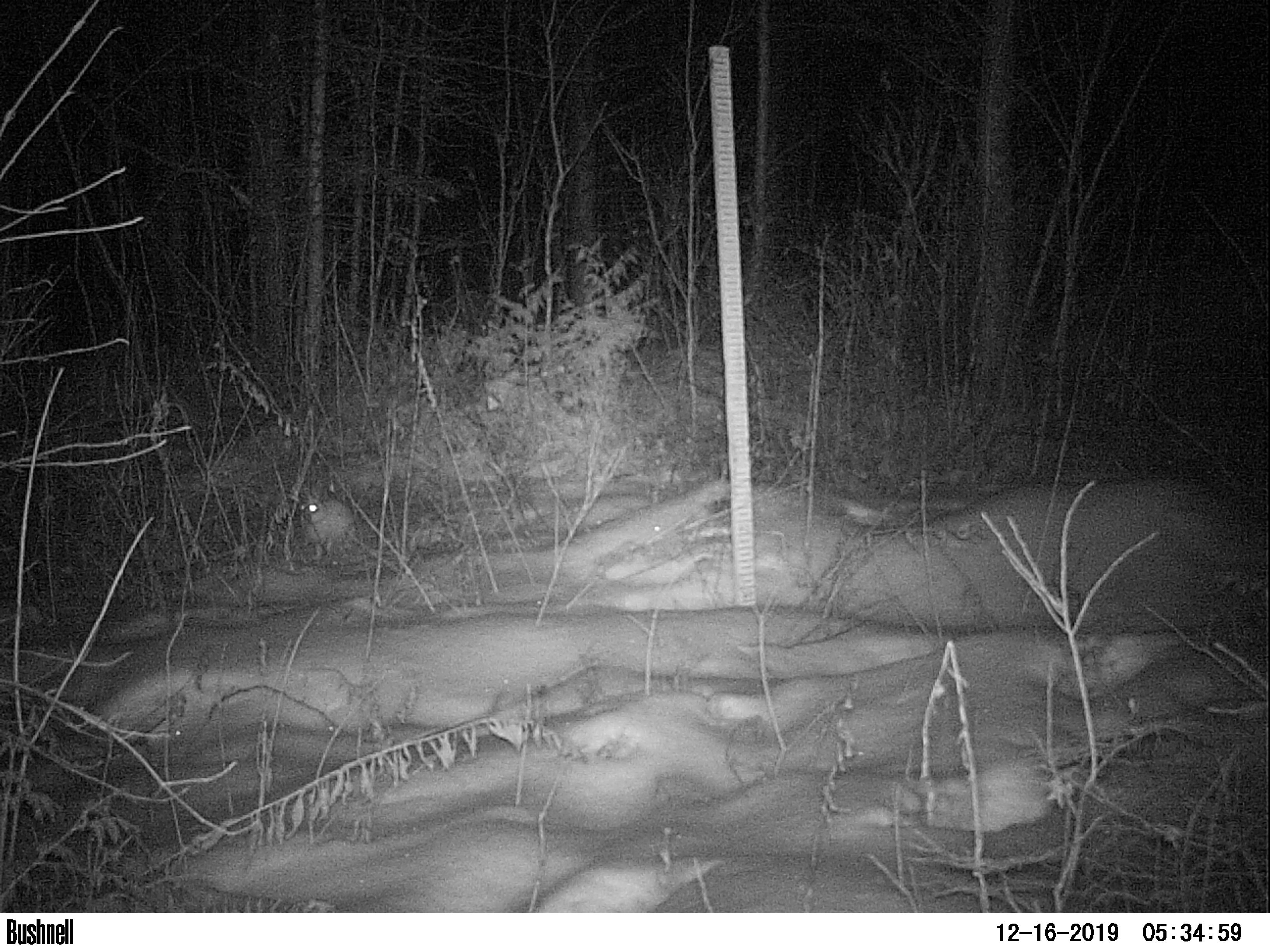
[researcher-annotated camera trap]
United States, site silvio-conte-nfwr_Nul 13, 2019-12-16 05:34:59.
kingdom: Animalia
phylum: Chordata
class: Mammalia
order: Lagomorpha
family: Leporidae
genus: Lepus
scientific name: Lepus americanus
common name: snowshoe hare